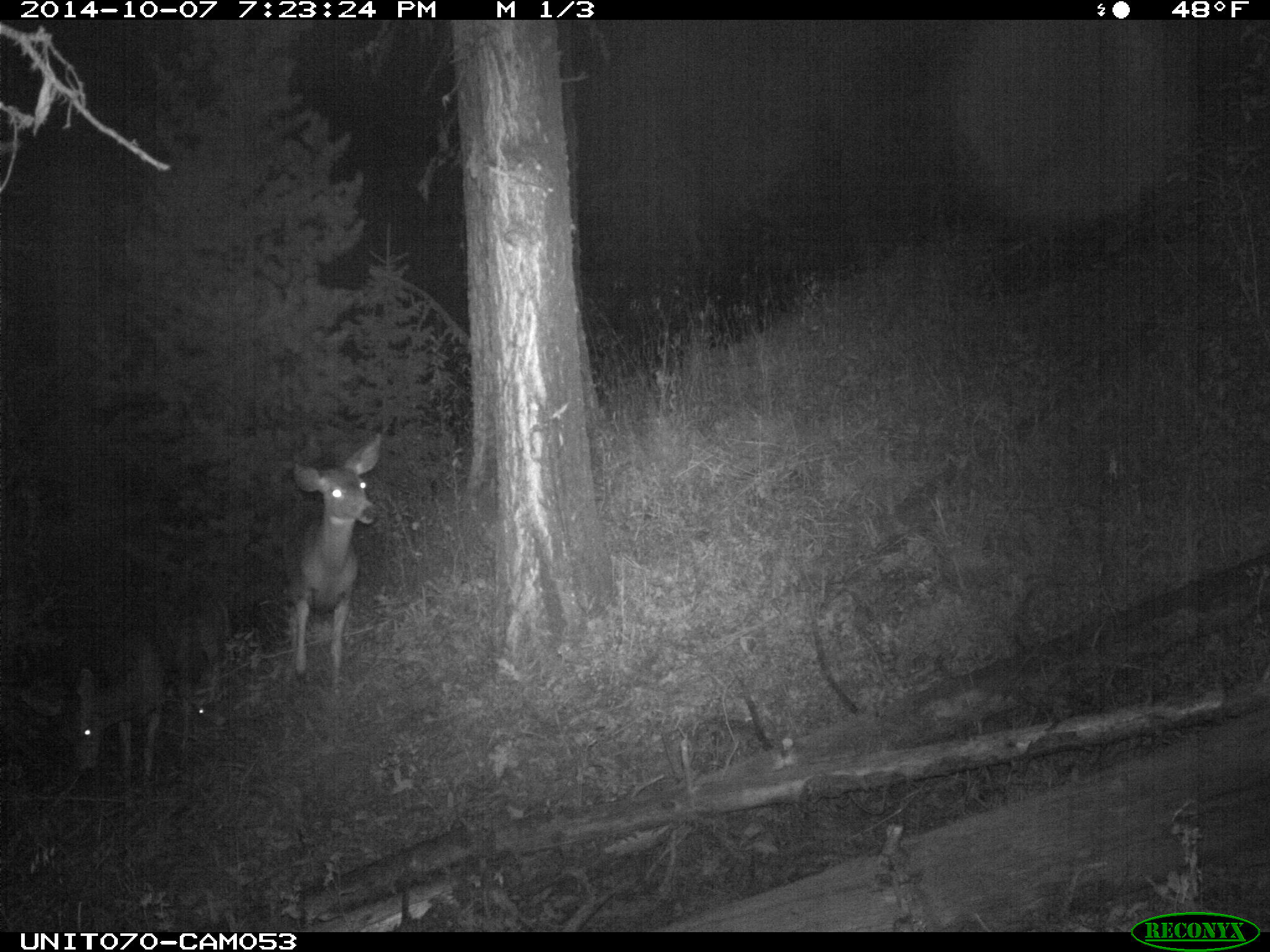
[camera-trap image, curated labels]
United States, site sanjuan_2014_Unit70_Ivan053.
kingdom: Animalia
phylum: Chordata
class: Mammalia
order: Artiodactyla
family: Cervidae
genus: Odocoileus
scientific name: Odocoileus hemionus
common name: mule deer